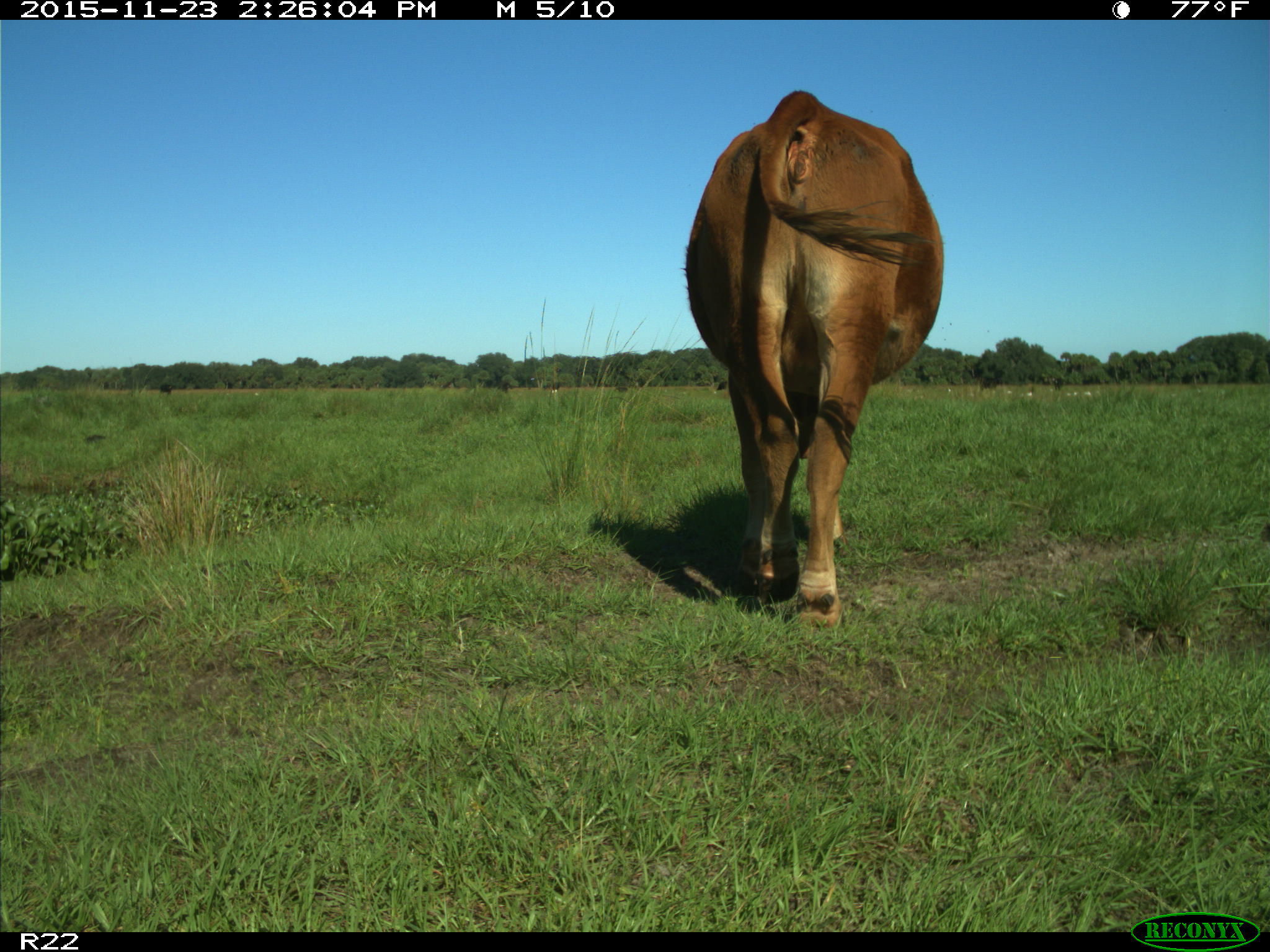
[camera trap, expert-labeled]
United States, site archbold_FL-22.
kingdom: Animalia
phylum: Chordata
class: Mammalia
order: Artiodactyla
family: Bovidae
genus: Bos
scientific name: Bos taurus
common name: domestic cow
Bos taurus (domestic cow).